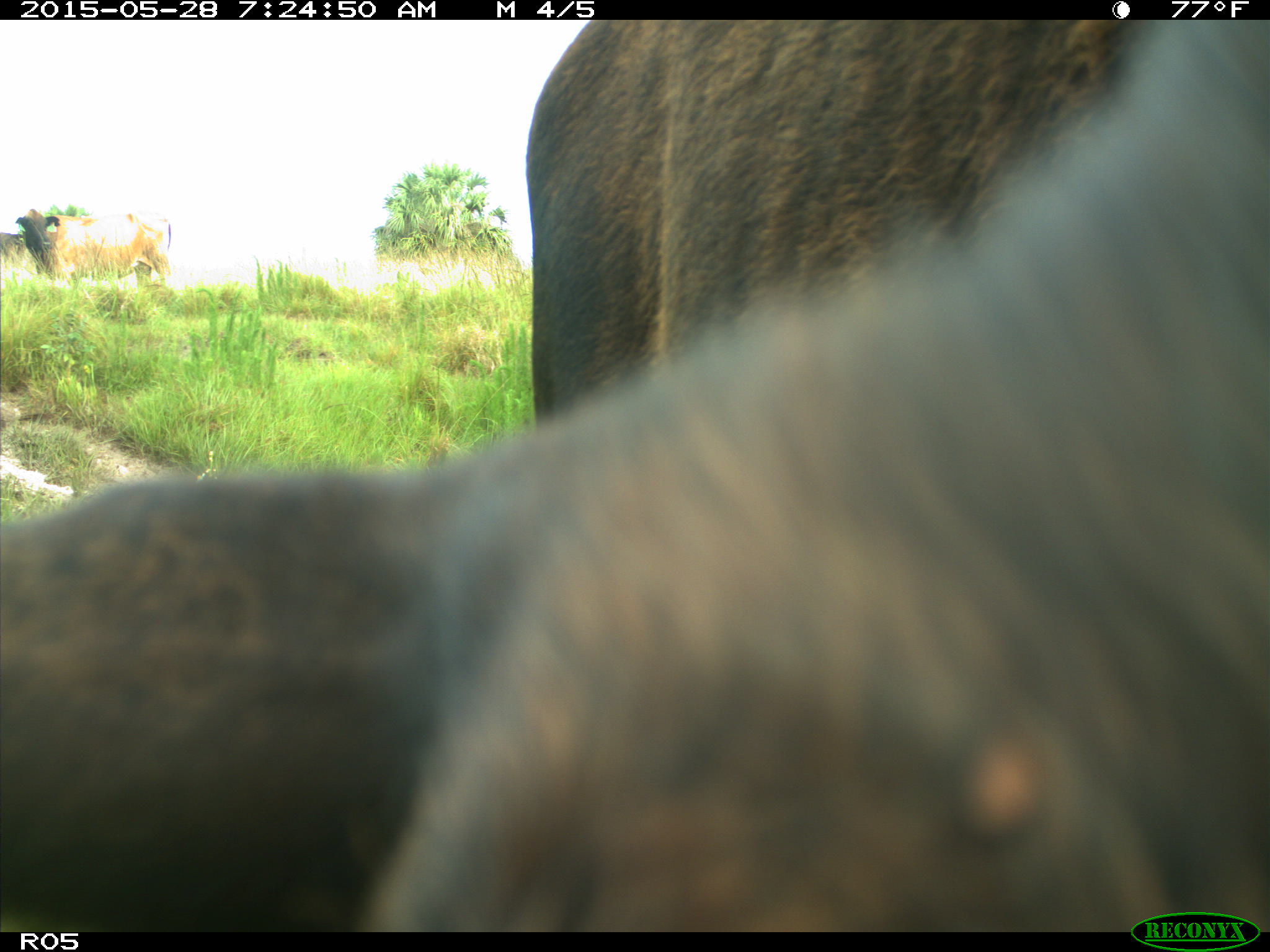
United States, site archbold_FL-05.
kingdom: Animalia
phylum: Chordata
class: Mammalia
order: Artiodactyla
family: Bovidae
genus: Bos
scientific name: Bos taurus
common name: domestic cow